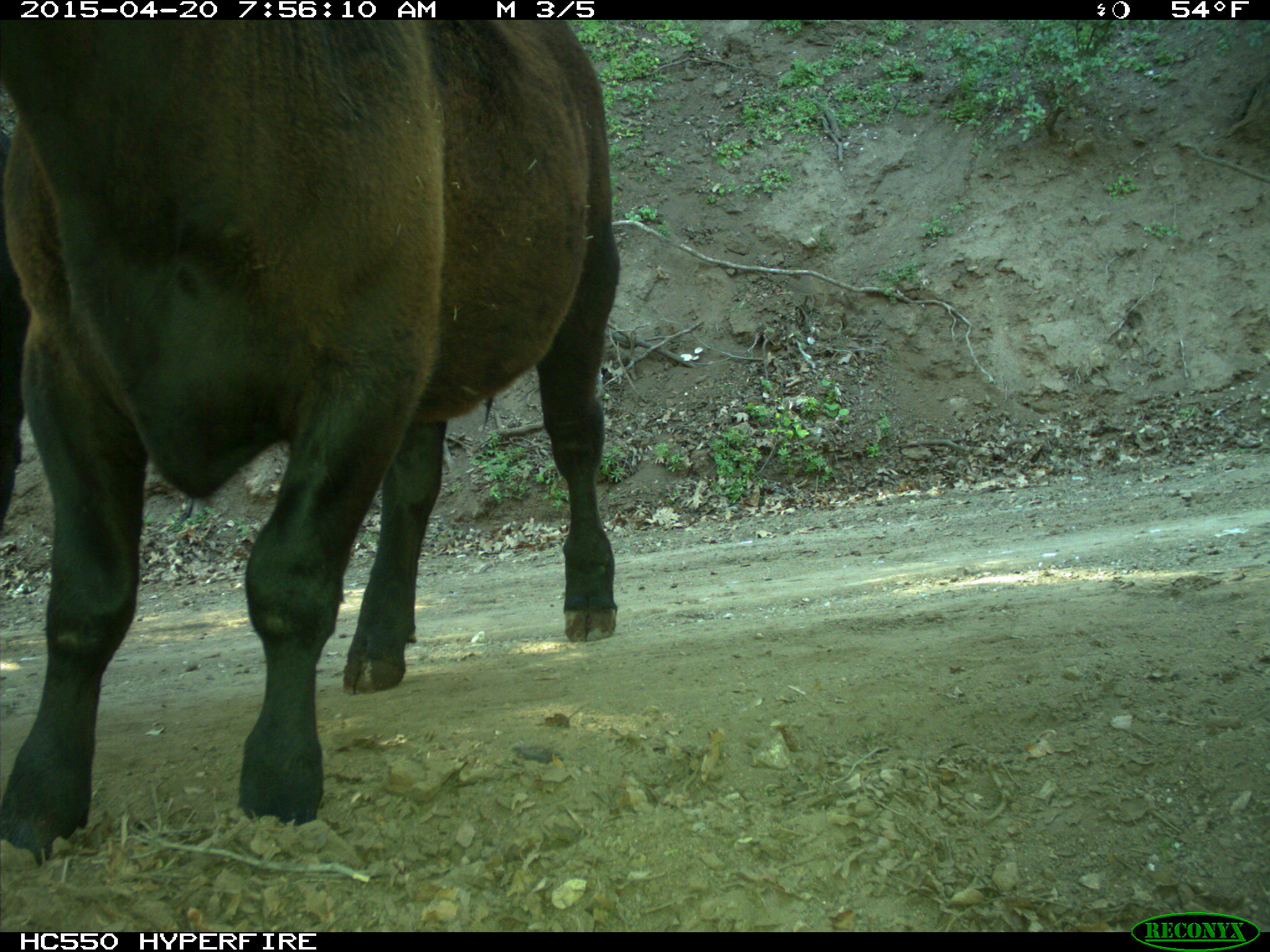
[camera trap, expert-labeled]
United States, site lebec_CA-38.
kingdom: Animalia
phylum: Chordata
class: Mammalia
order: Artiodactyla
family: Bovidae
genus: Bos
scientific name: Bos taurus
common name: domestic cow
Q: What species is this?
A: Bos taurus (domestic cow).